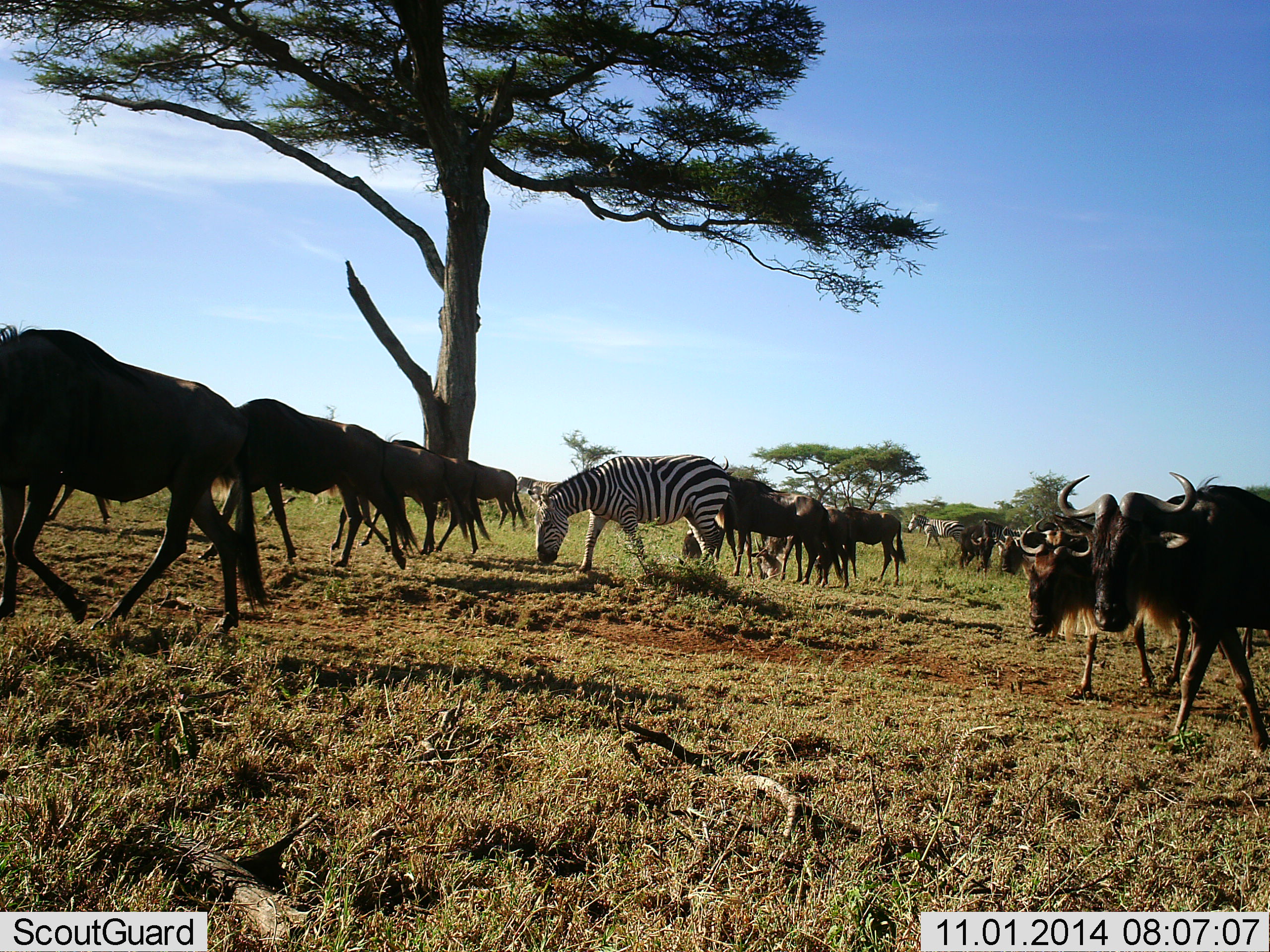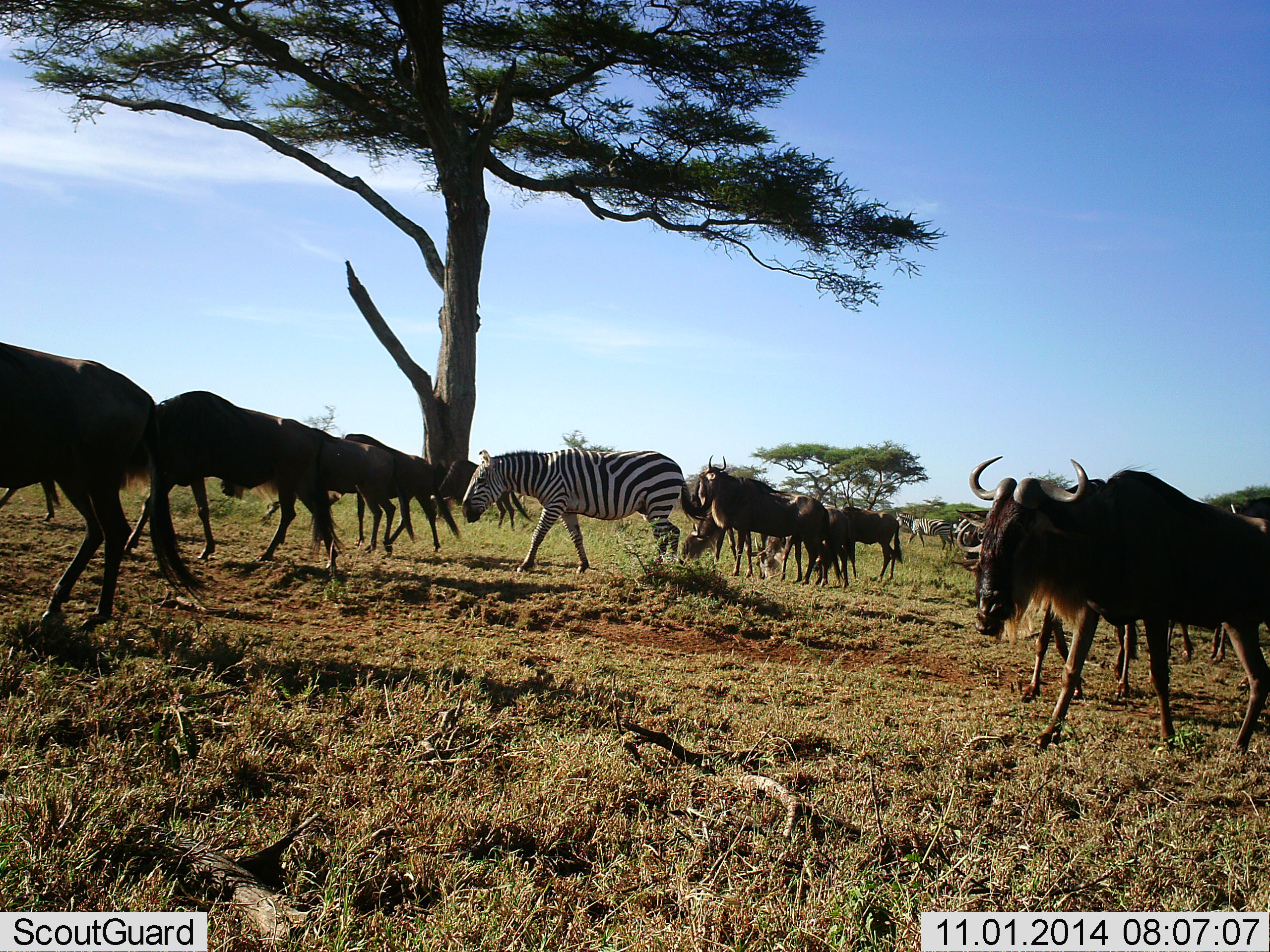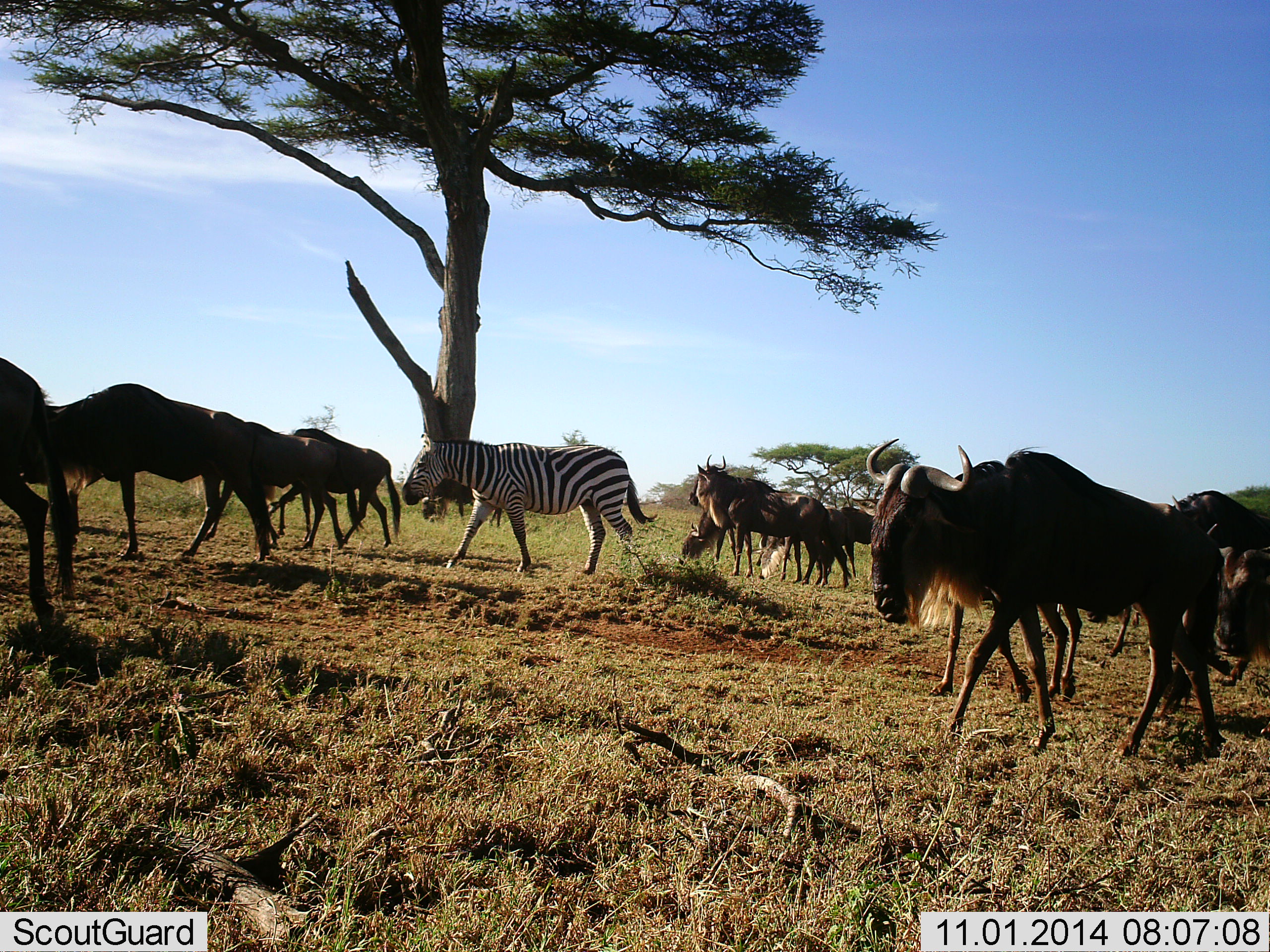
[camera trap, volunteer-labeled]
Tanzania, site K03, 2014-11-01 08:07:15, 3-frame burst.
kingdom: Animalia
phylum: Chordata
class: Mammalia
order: Artiodactyla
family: Bovidae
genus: Connochaetes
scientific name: Connochaetes taurinus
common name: blue wildebeest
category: wildebeest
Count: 11-50.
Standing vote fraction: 18%.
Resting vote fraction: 0%.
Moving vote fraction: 100%.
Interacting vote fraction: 0%.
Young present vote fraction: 0%.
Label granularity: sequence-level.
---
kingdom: Animalia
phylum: Chordata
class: Mammalia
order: Perissodactyla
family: Equidae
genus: Equus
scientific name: Equus quagga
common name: plains zebra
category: zebra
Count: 2.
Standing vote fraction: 0%.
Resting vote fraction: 0%.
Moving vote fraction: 90%.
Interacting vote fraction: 0%.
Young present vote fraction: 0%.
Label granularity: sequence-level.